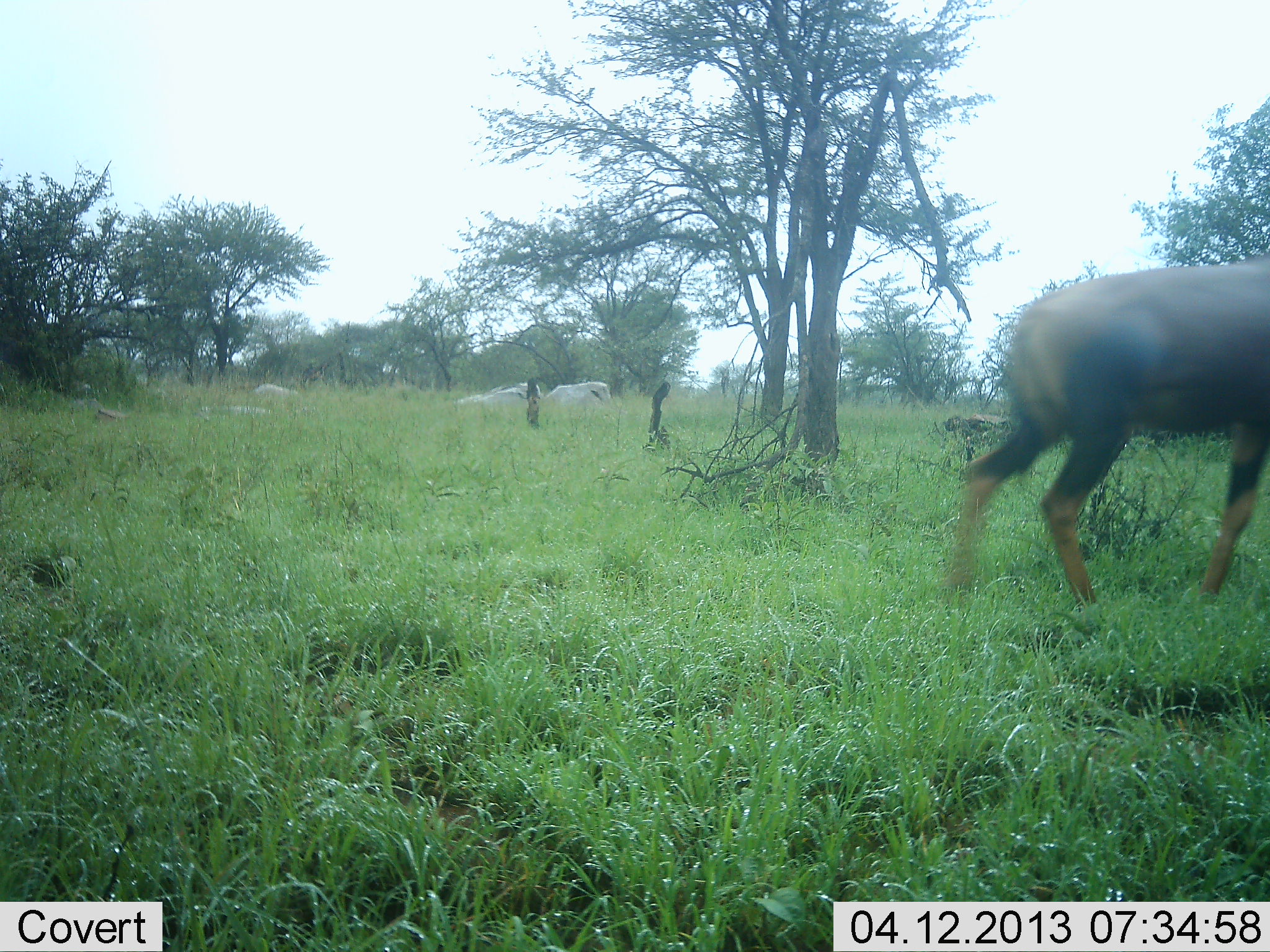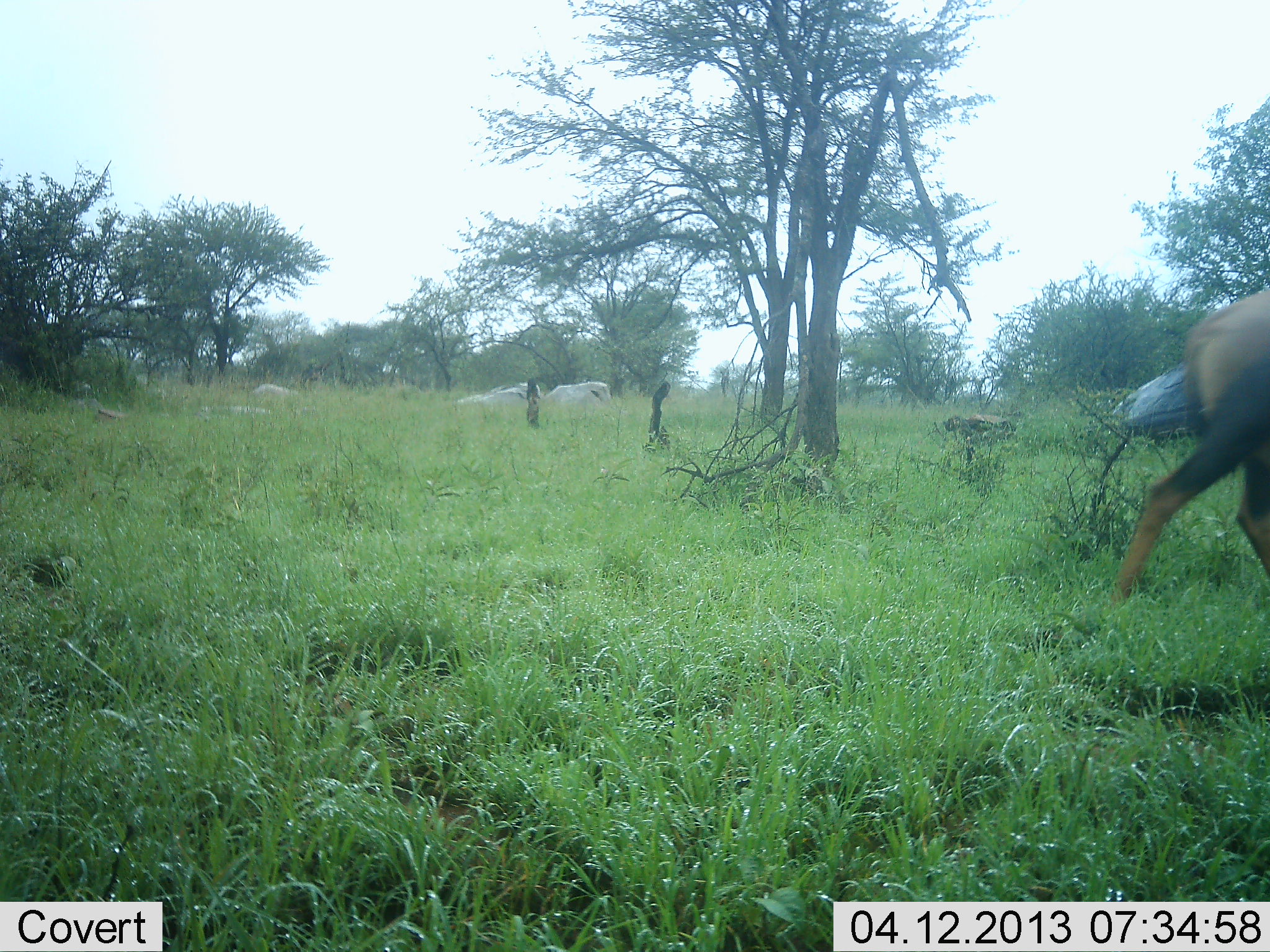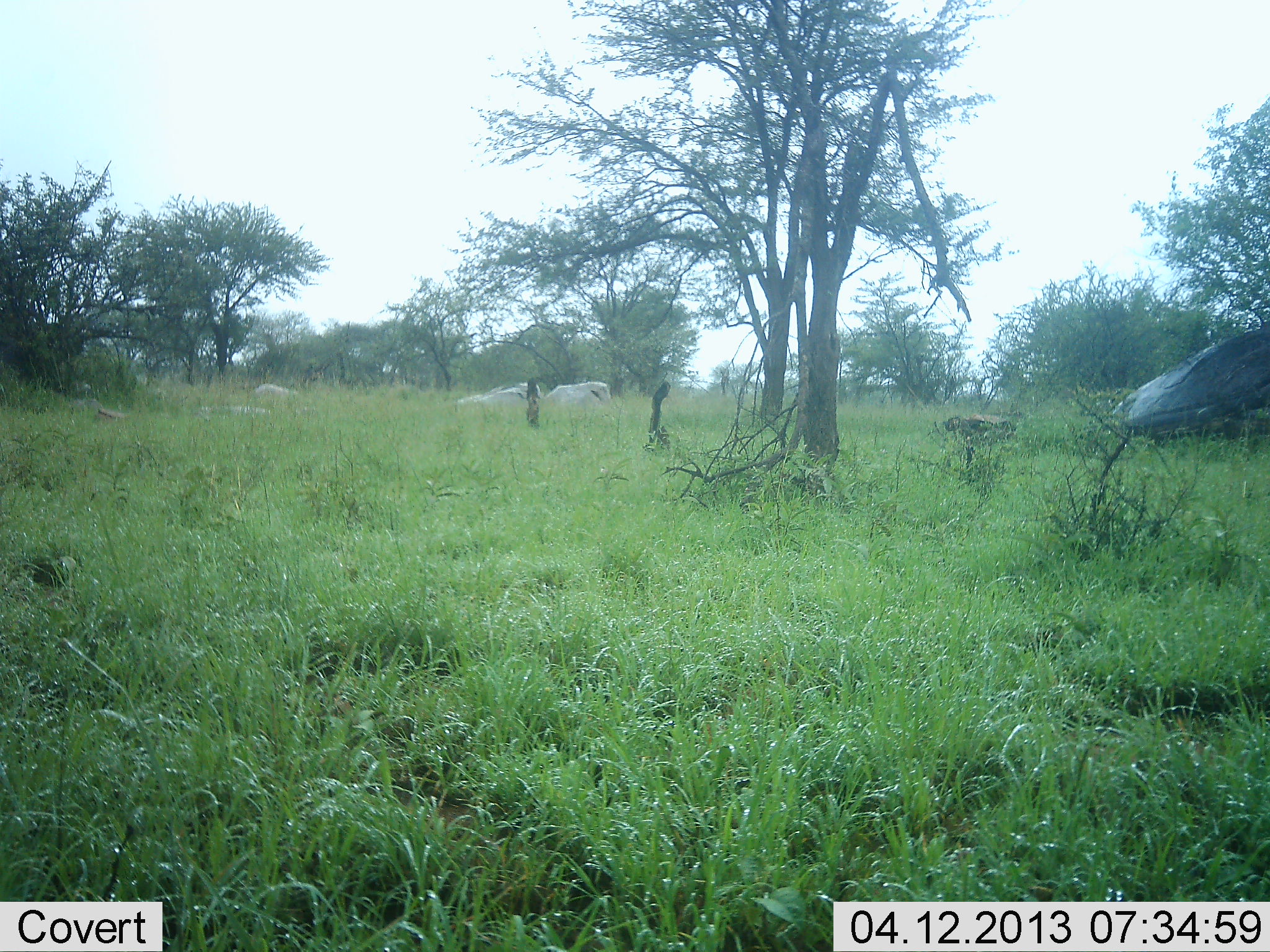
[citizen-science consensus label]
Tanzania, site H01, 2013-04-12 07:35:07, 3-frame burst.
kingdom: Animalia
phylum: Chordata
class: Mammalia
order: Artiodactyla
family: Bovidae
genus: Damaliscus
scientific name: Damaliscus lunatus jimela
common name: topi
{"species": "topi (Damaliscus lunatus jimela)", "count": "1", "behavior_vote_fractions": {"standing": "0%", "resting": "0%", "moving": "100%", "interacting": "0%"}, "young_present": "0%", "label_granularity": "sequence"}